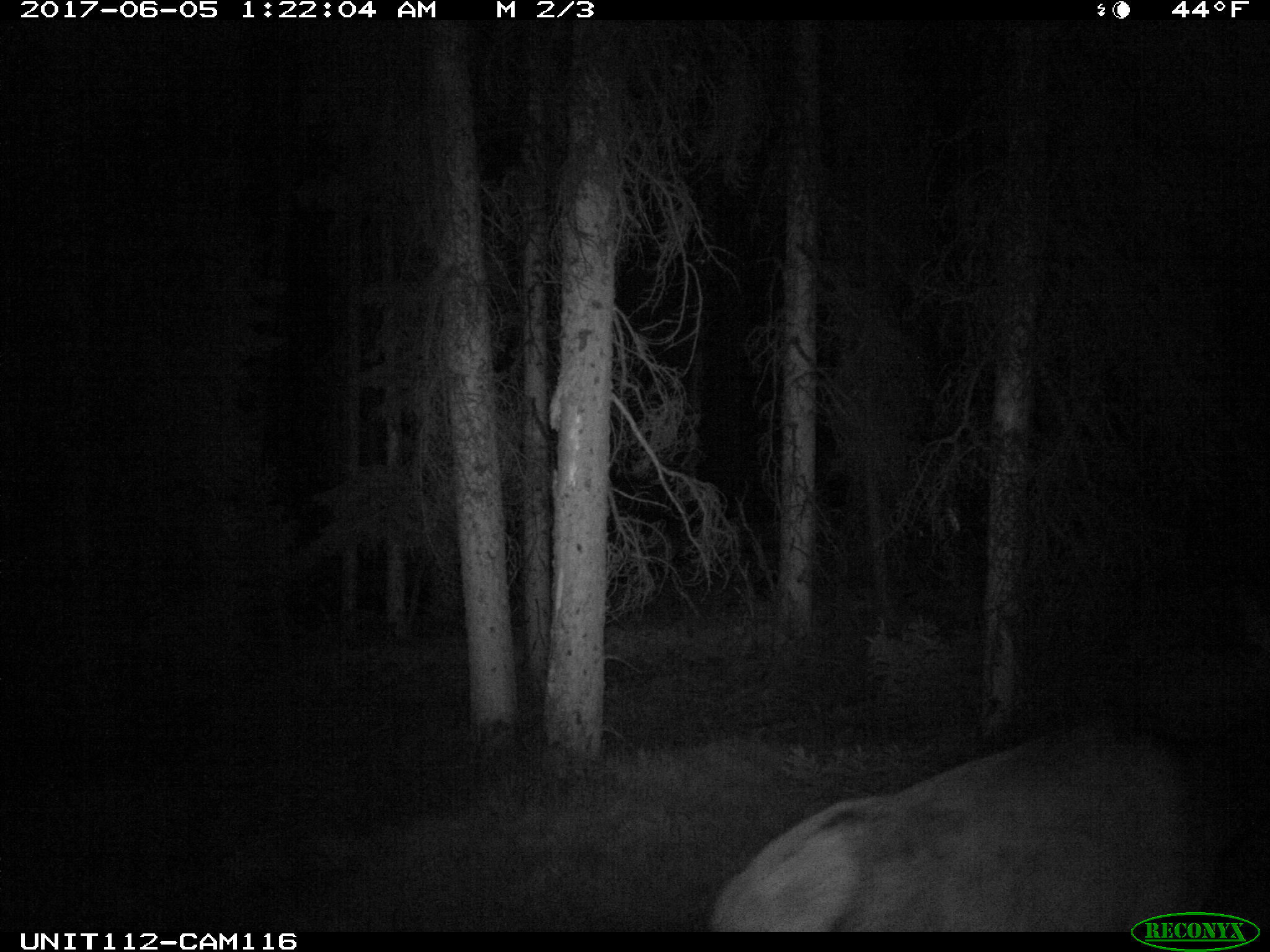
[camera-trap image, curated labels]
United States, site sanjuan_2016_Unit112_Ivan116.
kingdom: Animalia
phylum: Chordata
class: Mammalia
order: Artiodactyla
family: Cervidae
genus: Cervus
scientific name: Cervus elaphus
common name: red deer